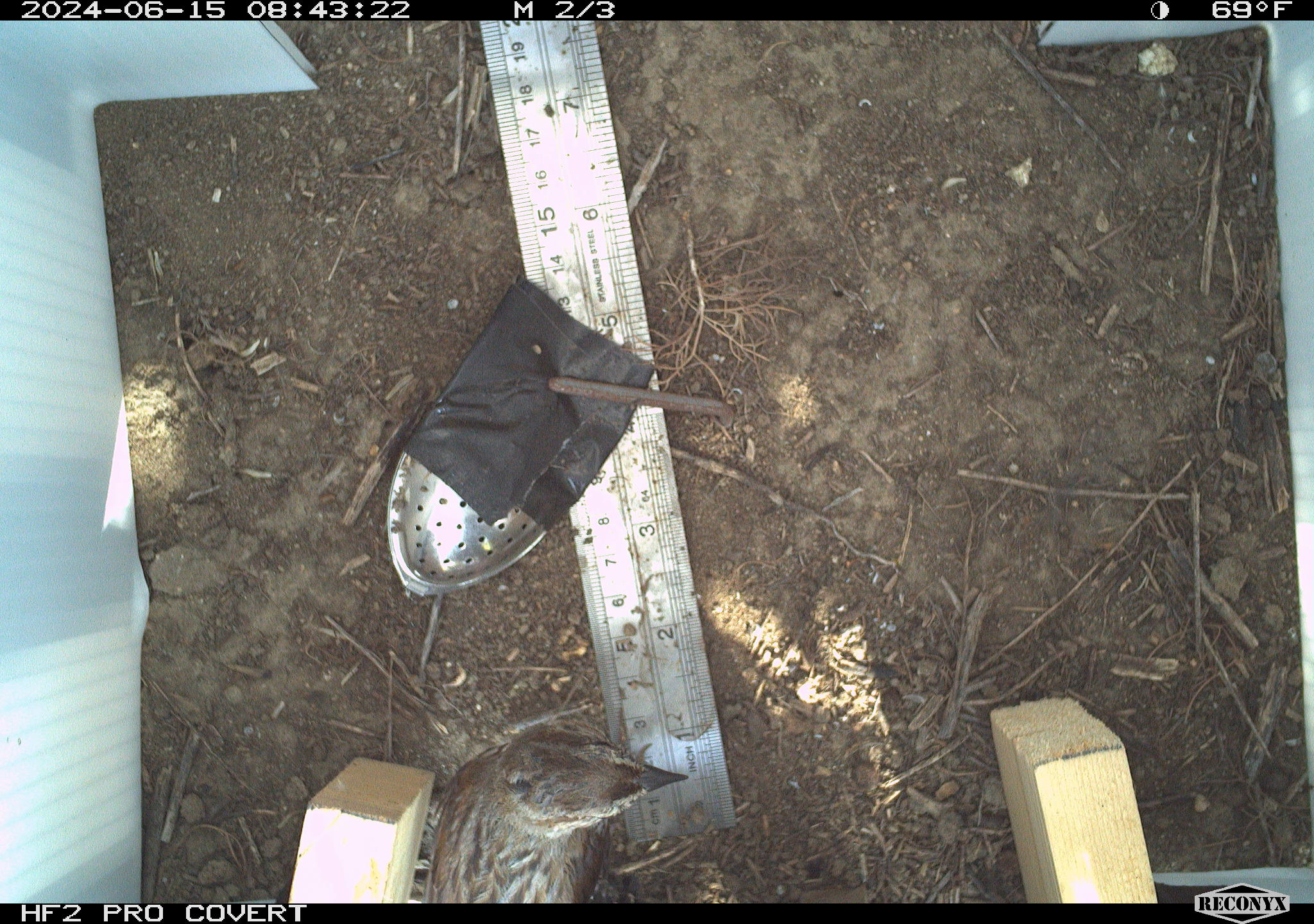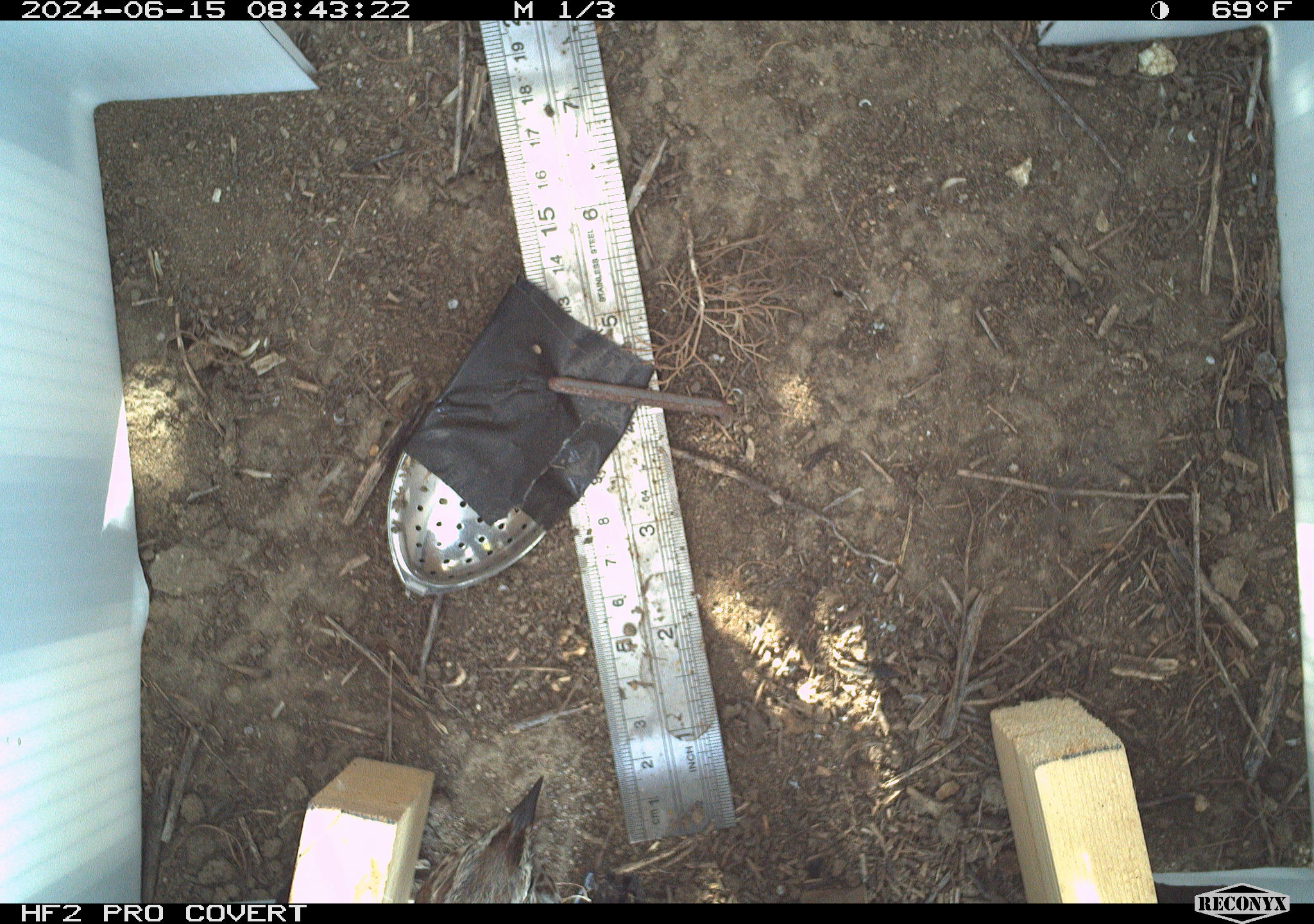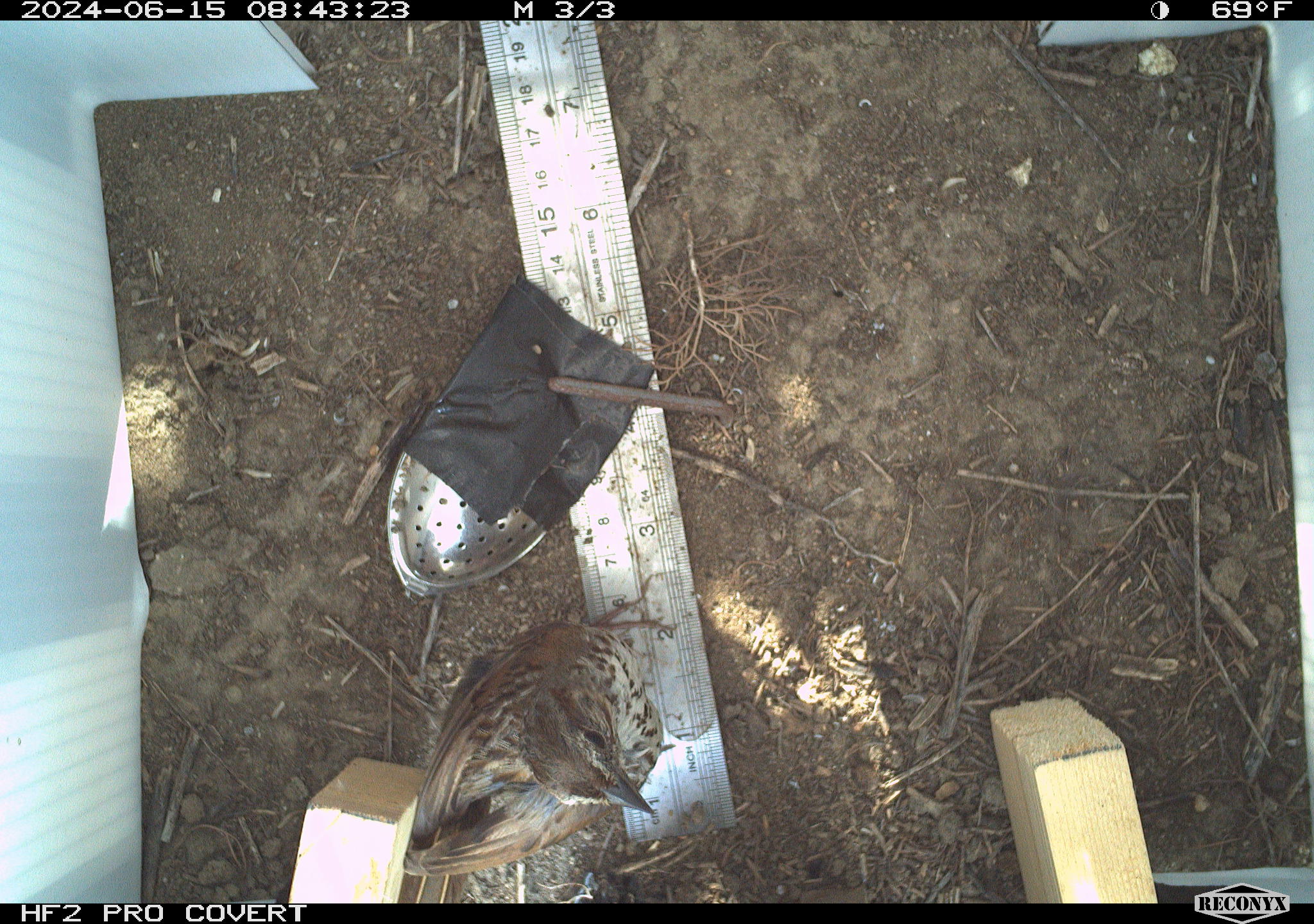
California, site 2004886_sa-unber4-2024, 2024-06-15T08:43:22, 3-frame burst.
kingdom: Animalia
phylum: Chordata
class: Aves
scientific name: Aves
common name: bird